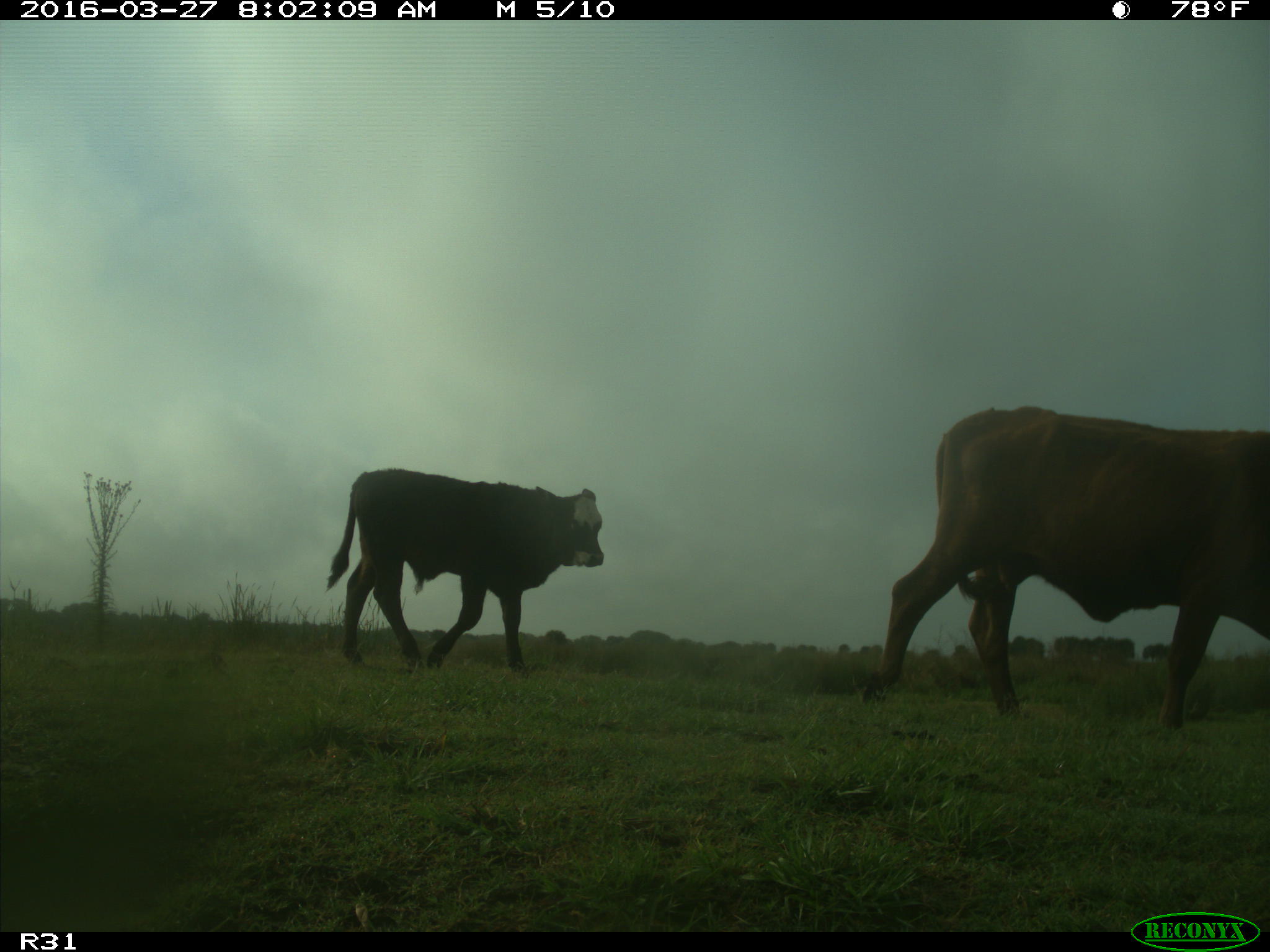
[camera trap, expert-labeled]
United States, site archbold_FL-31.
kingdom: Animalia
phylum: Chordata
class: Mammalia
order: Artiodactyla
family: Bovidae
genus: Bos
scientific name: Bos taurus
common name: domestic cow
Bos taurus (domestic cow).